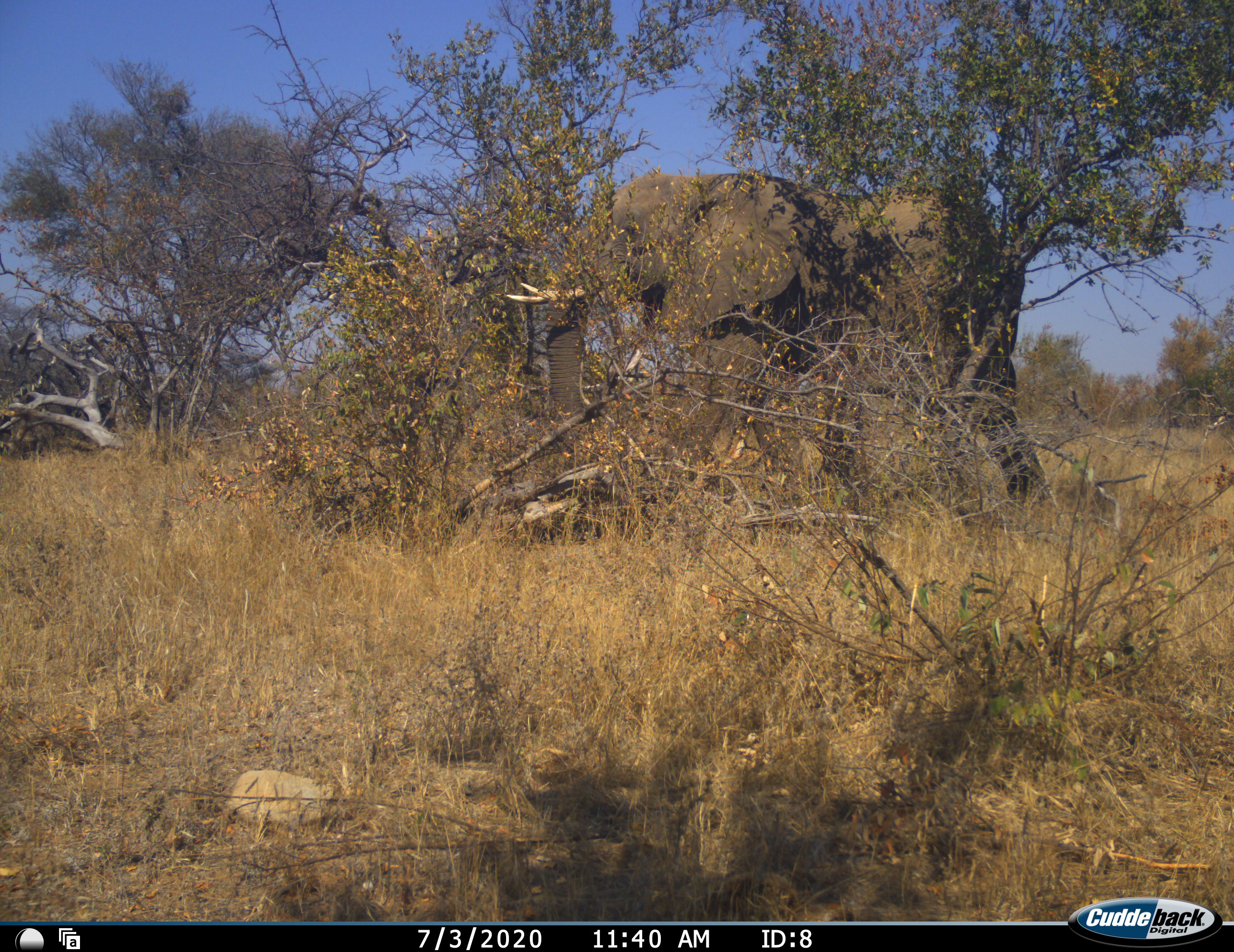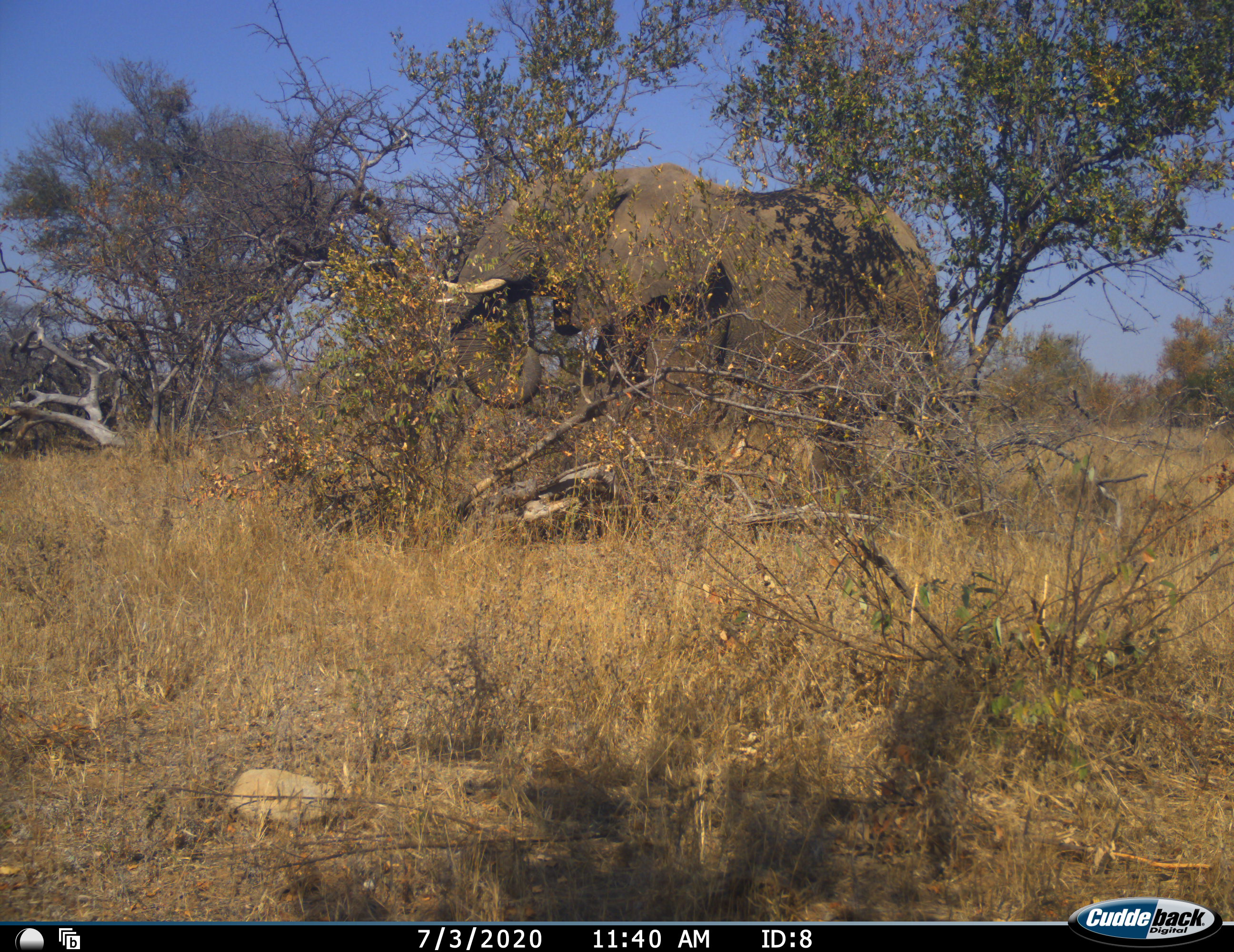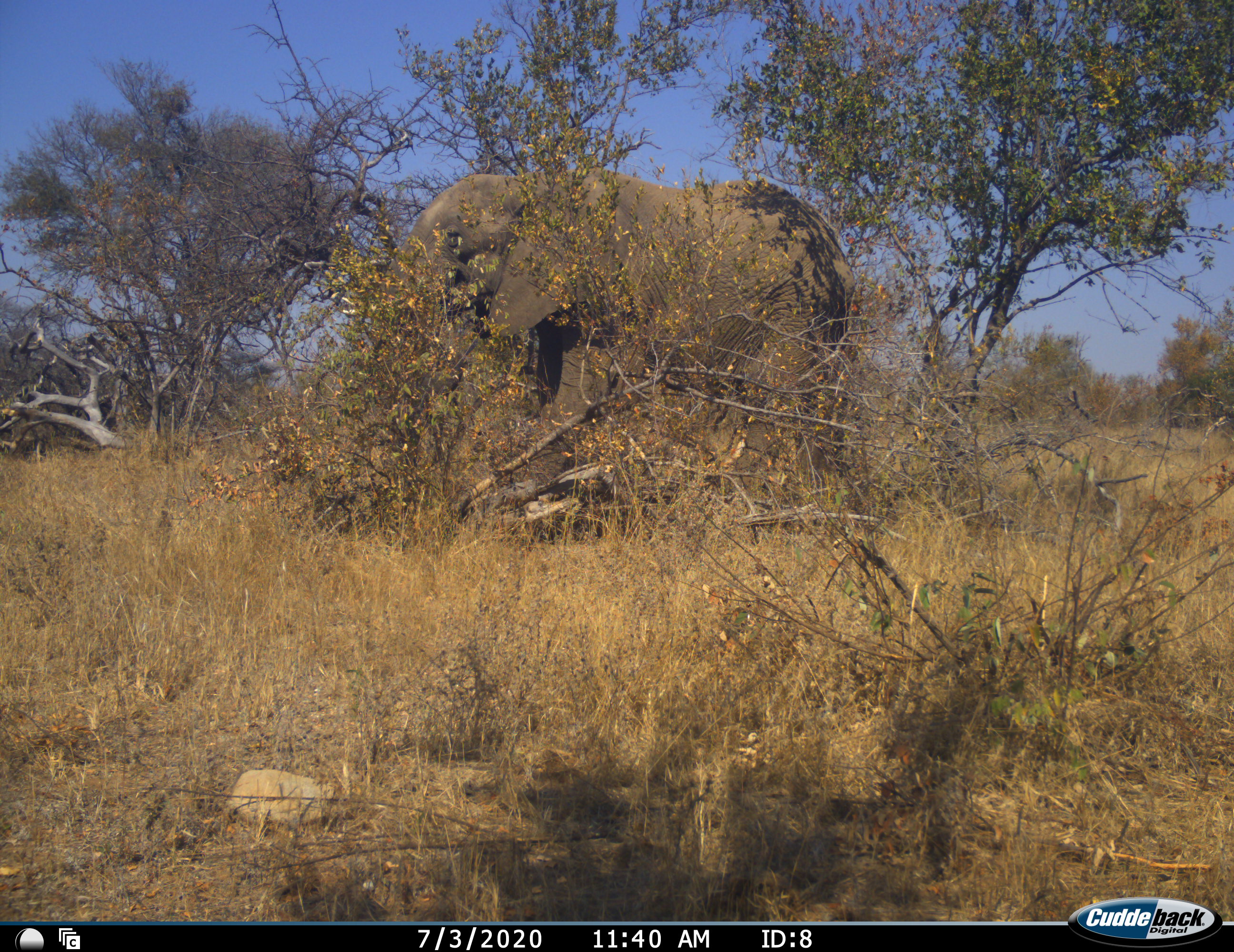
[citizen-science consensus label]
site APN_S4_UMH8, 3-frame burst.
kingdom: Animalia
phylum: Chordata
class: Mammalia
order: Proboscidea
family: Elephantidae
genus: Loxodonta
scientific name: Loxodonta africana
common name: african bush elephant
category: elephant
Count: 1.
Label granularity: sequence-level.